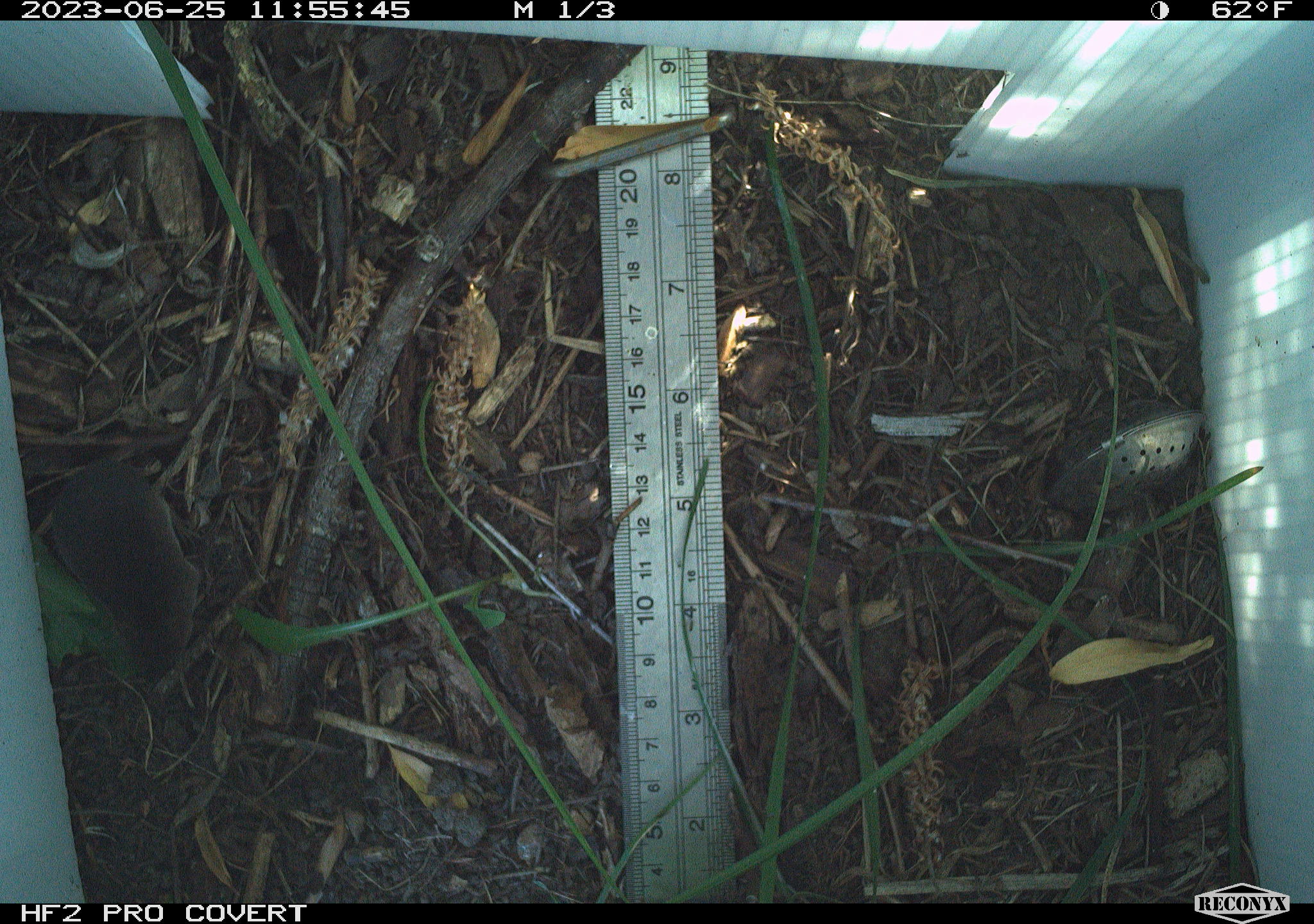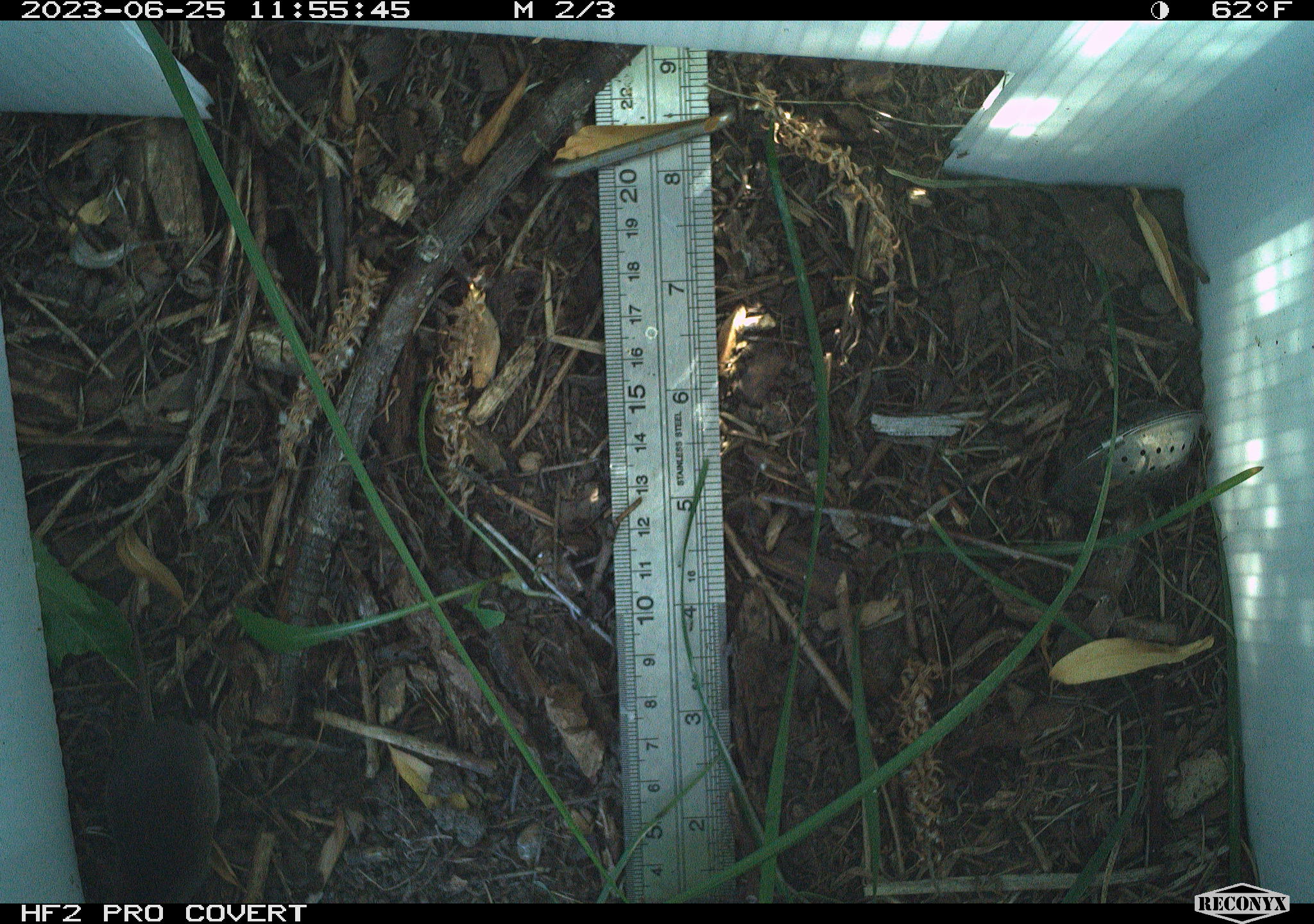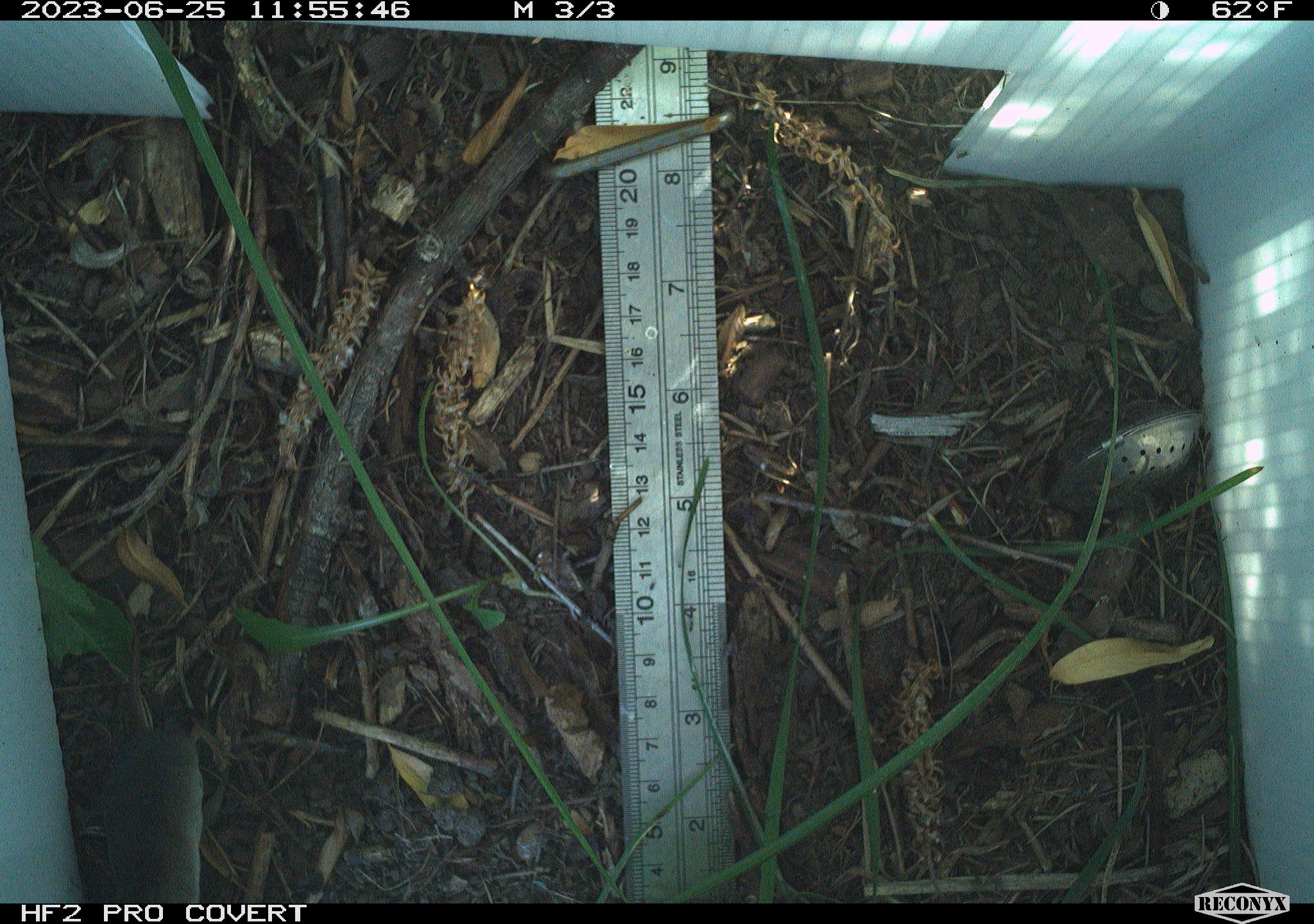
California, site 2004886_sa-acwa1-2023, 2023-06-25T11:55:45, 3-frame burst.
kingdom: Animalia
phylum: Chordata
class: Mammalia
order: Eulipotyphla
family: Soricidae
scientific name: Soricidae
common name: shrews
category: soricidae family